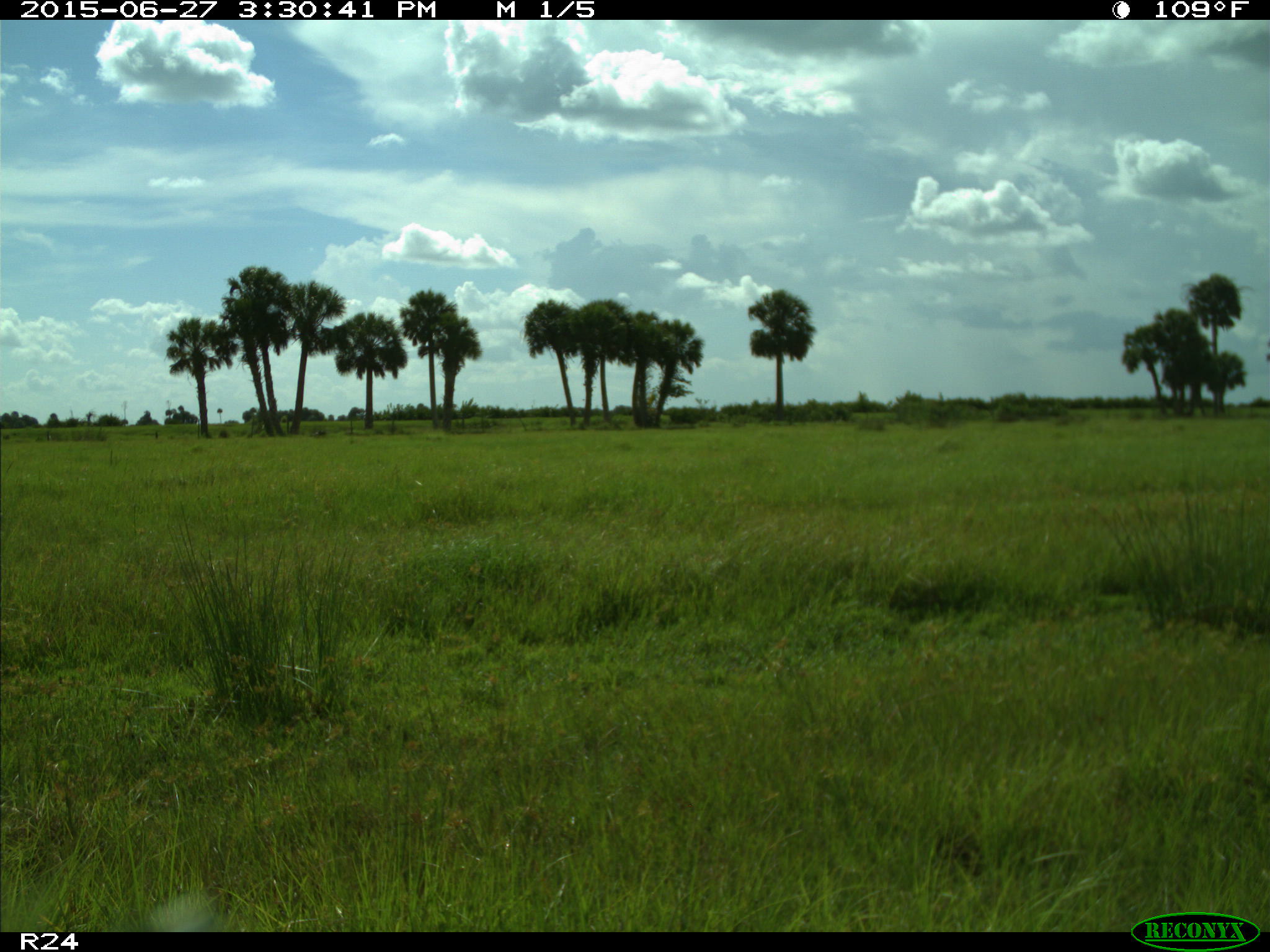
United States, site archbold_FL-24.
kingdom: Animalia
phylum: Chordata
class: Mammalia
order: Artiodactyla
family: Bovidae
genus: Bos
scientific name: Bos taurus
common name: domestic cow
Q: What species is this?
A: Bos taurus (domestic cow).